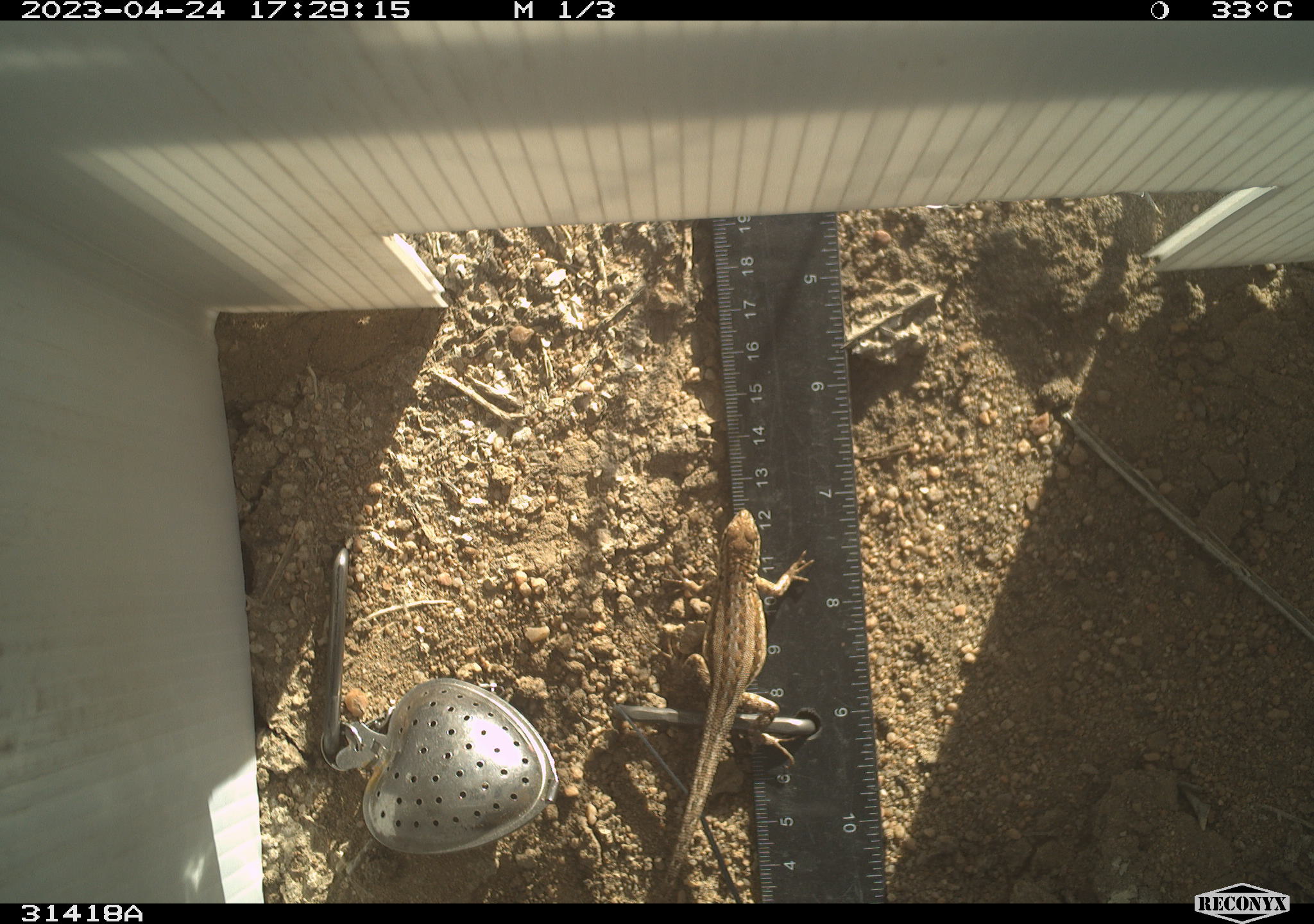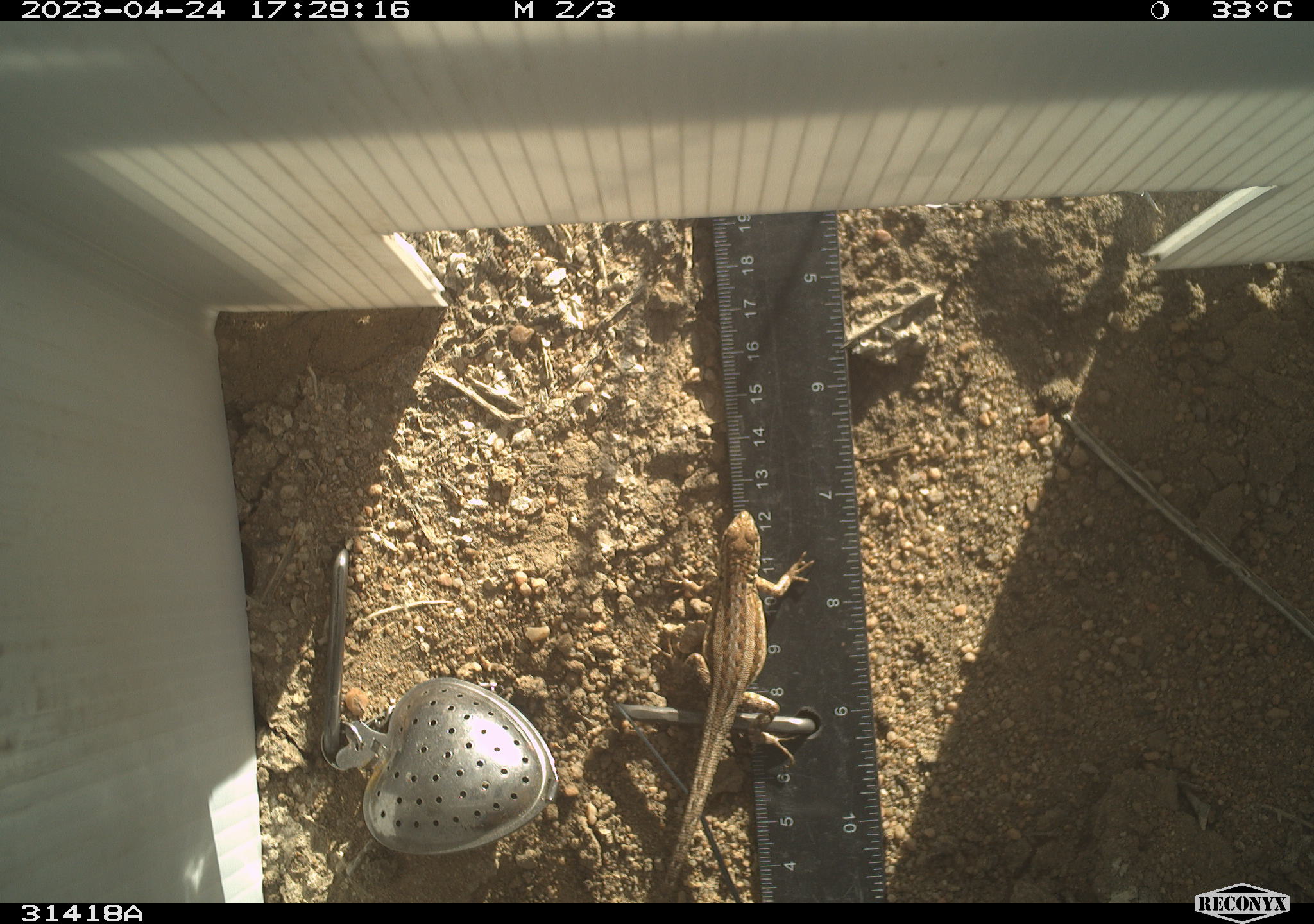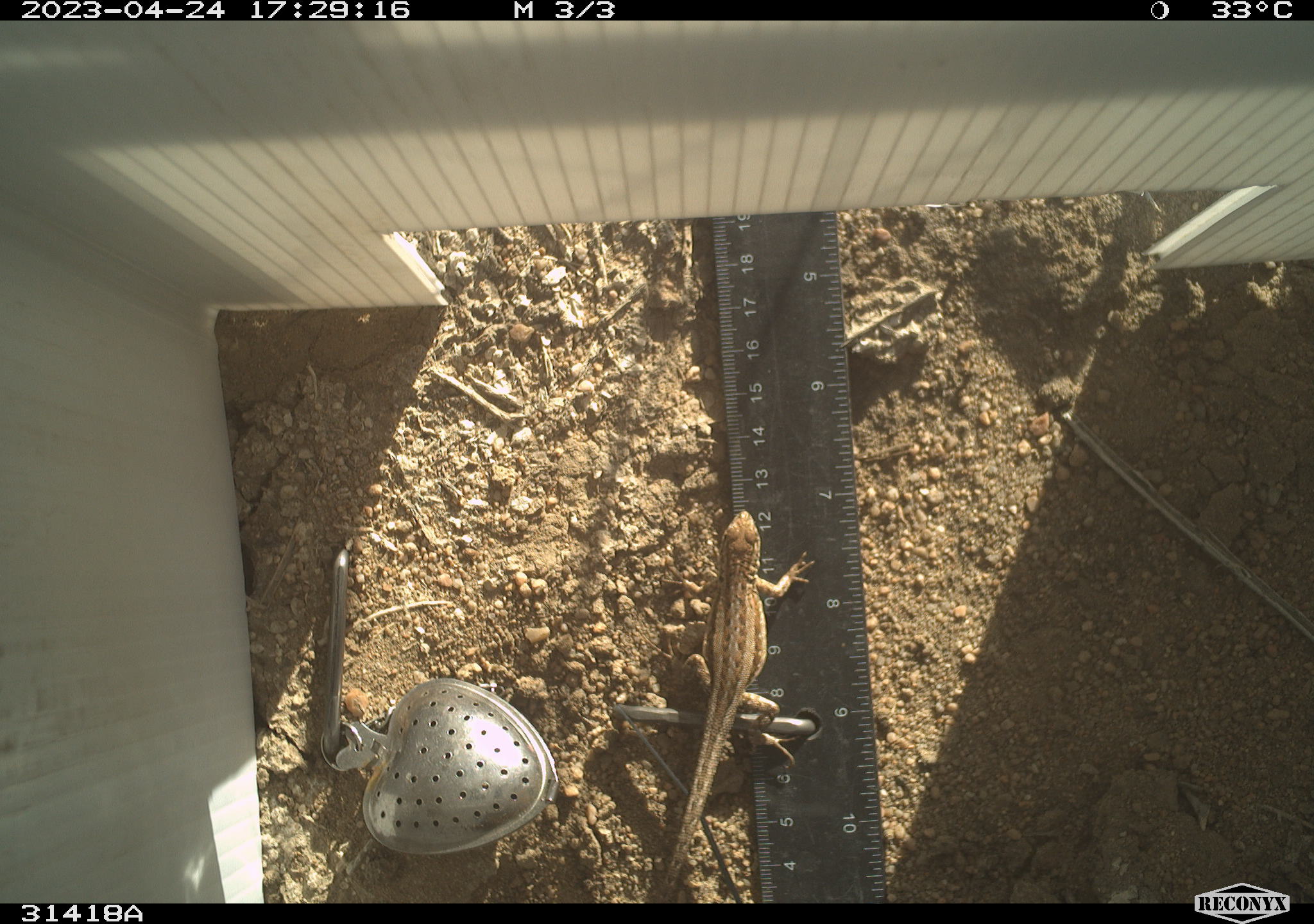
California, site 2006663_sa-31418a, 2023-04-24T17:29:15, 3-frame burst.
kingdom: Animalia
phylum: Chordata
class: Reptilia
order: Squamata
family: Phrynosomatidae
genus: Sceloporus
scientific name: Sceloporus graciosus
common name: common sagebrush lizard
Common sagebrush lizard (Sceloporus graciosus).